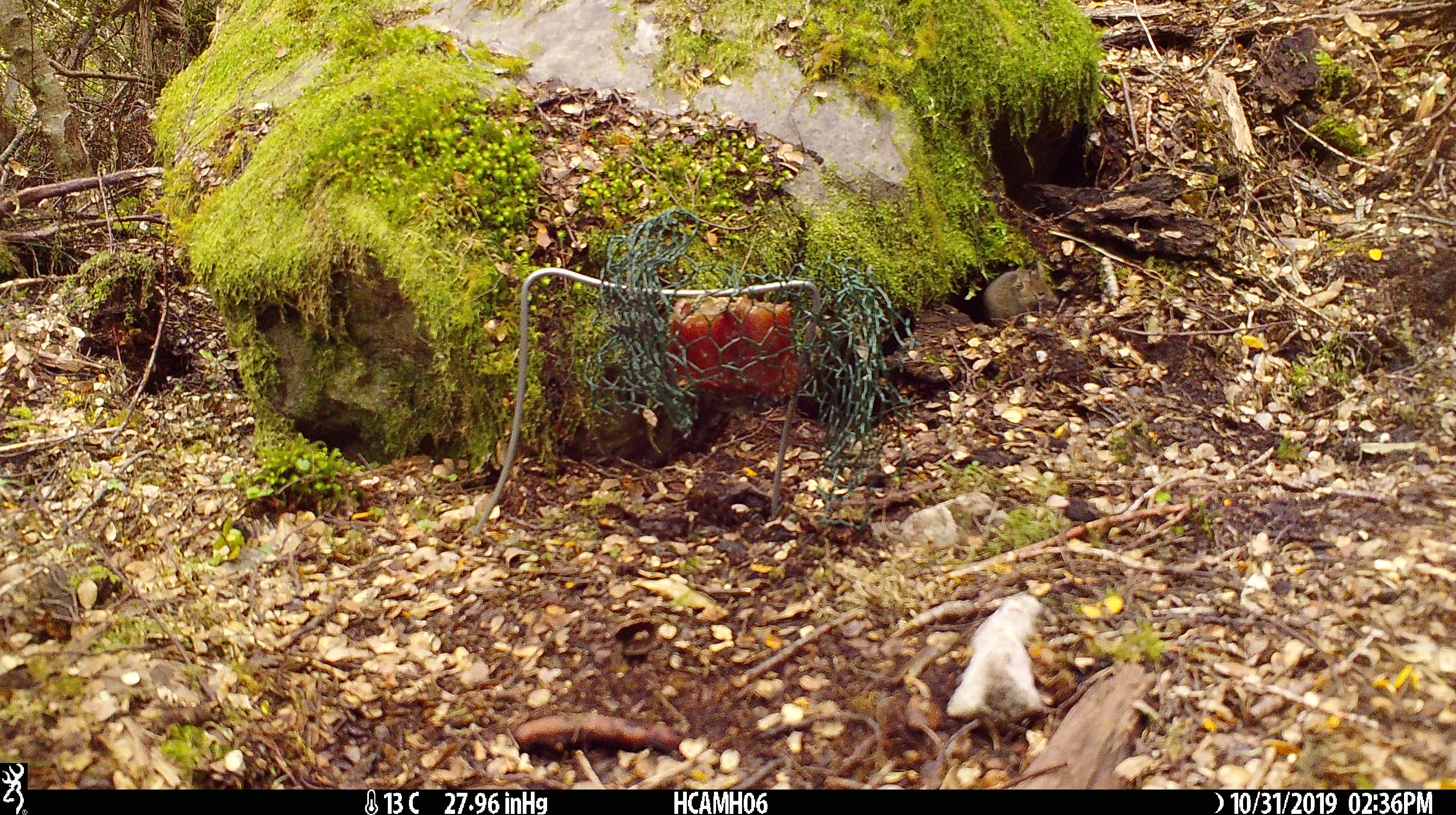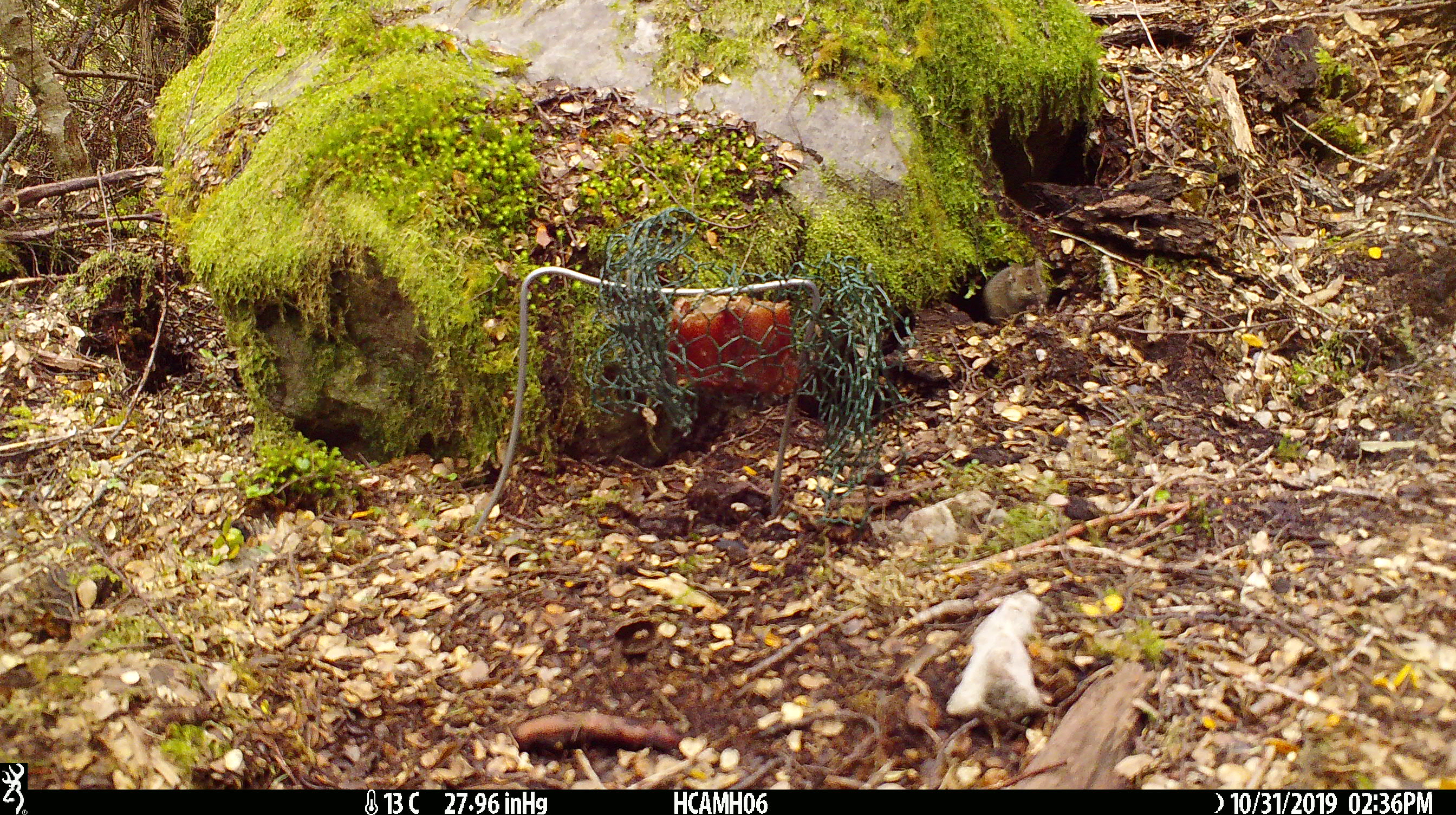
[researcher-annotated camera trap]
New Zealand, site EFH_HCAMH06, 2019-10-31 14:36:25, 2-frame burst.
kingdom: Animalia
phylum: Chordata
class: Mammalia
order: Rodentia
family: Muridae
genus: Mus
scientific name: Mus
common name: mouse